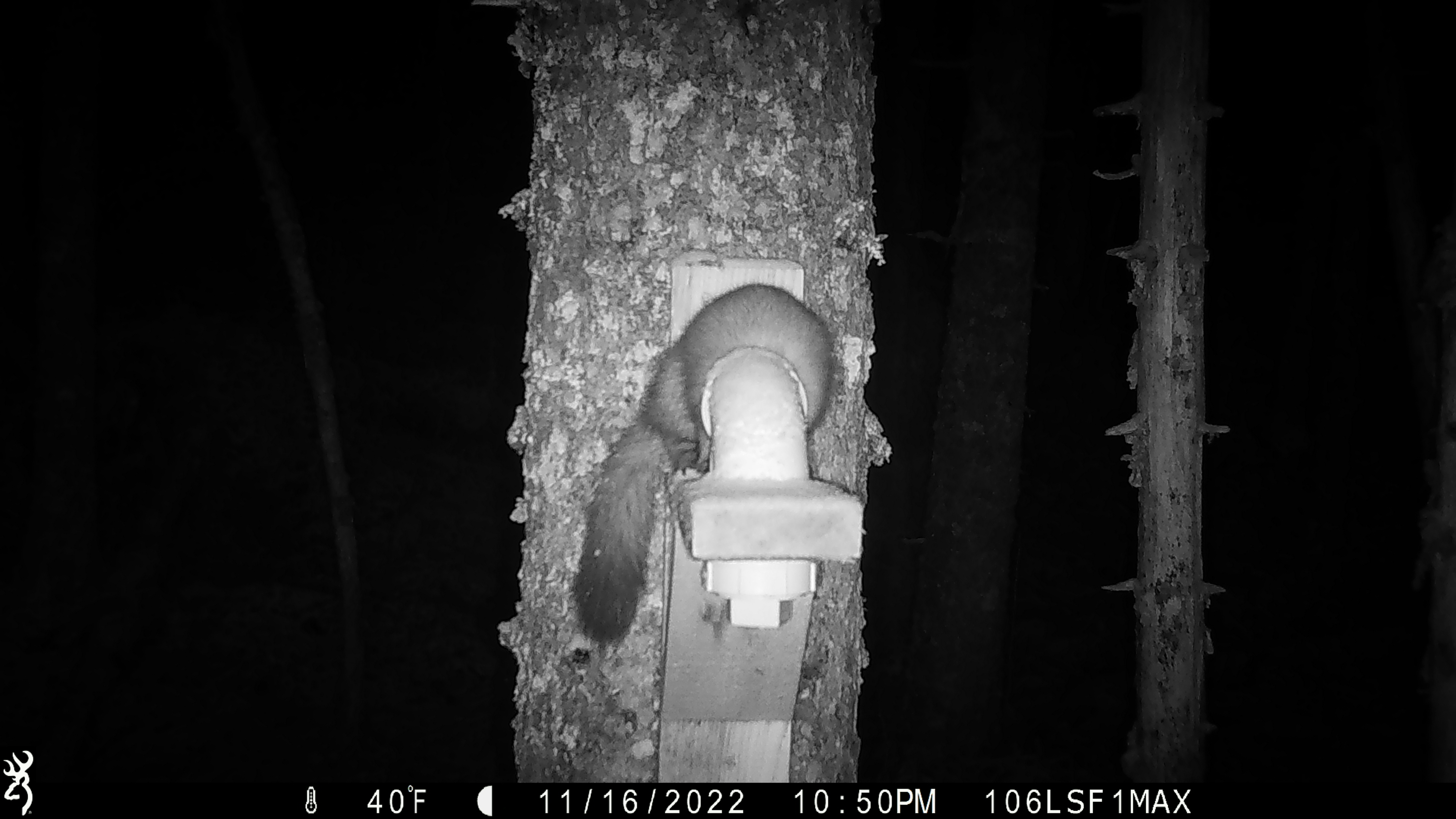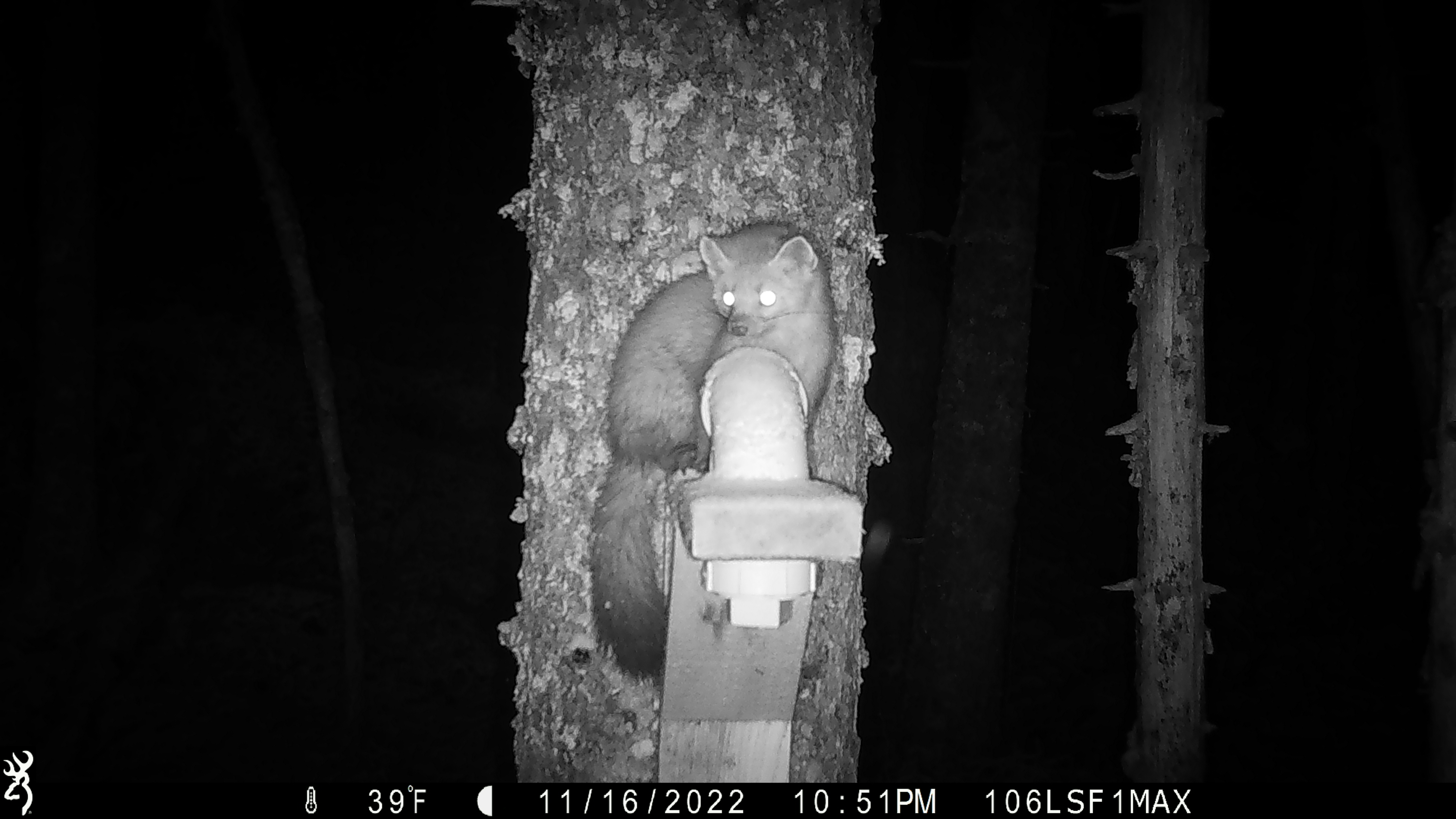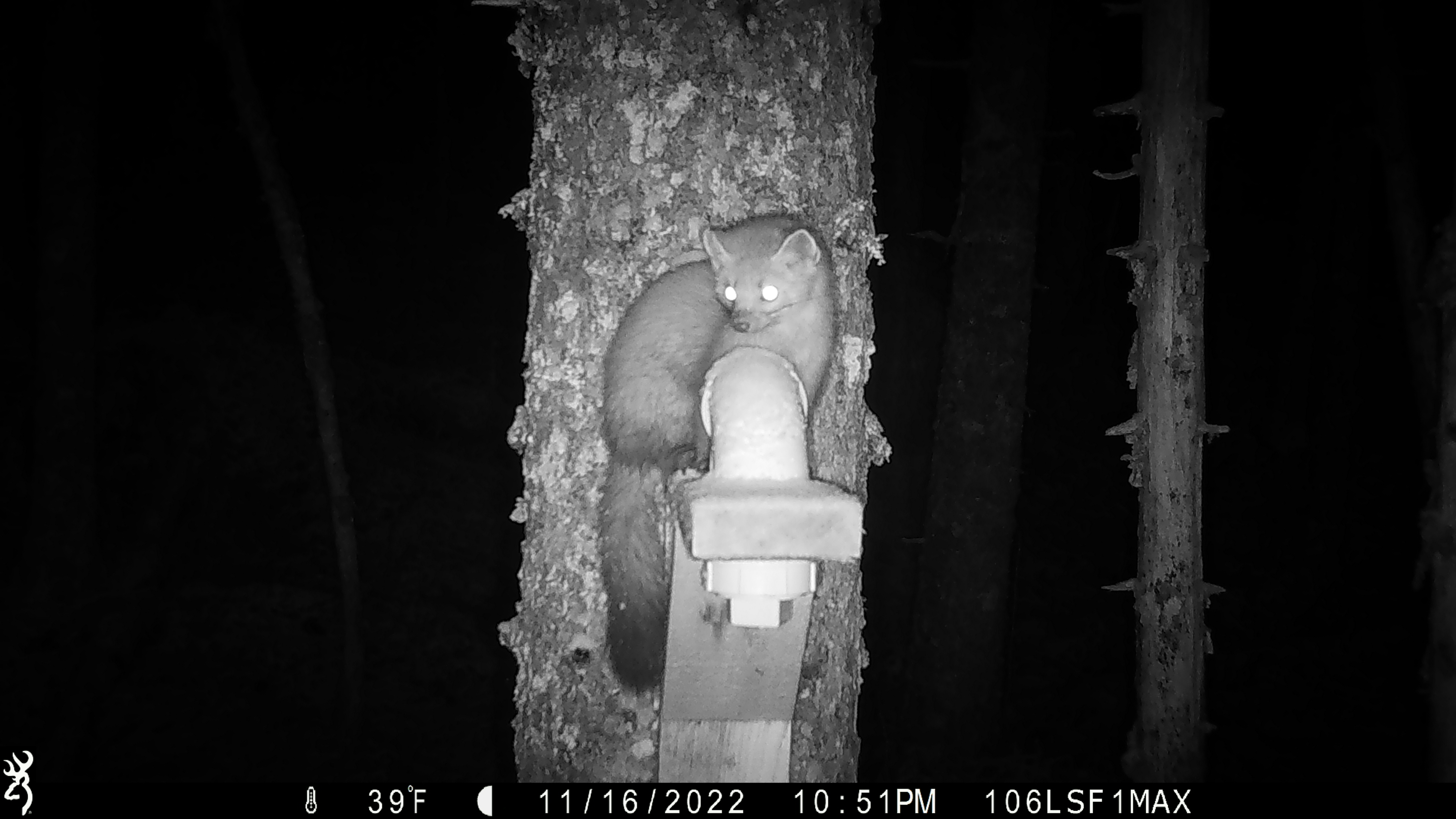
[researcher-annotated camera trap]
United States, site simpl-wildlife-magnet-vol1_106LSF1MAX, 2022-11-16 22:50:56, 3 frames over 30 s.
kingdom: Animalia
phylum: Chordata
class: Mammalia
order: Carnivora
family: Mustelidae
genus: Martes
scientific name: Martes americana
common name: american marten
American marten (Martes americana).